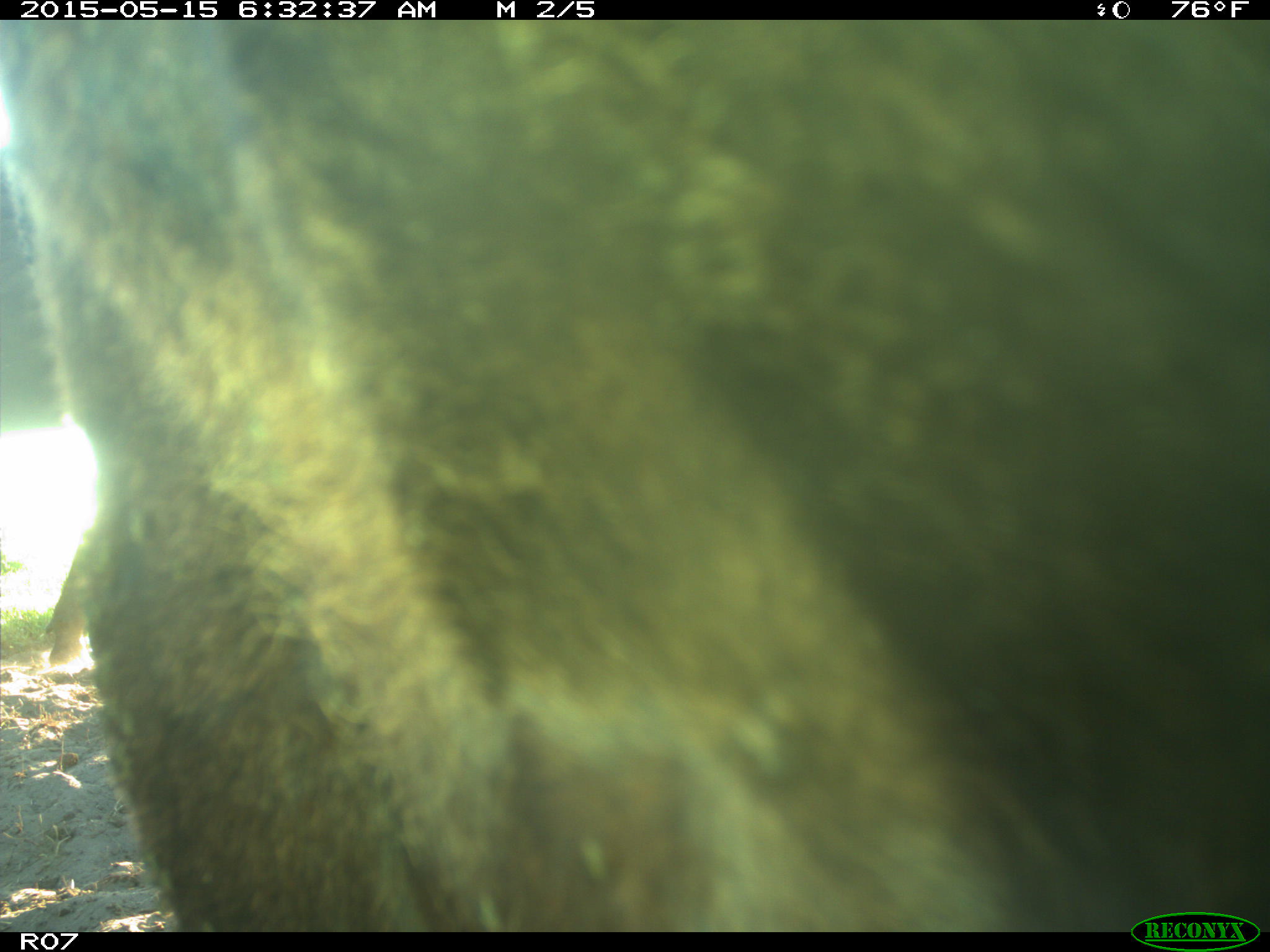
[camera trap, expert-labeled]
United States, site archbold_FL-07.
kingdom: Animalia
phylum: Chordata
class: Mammalia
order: Artiodactyla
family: Bovidae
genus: Bos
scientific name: Bos taurus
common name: domestic cow